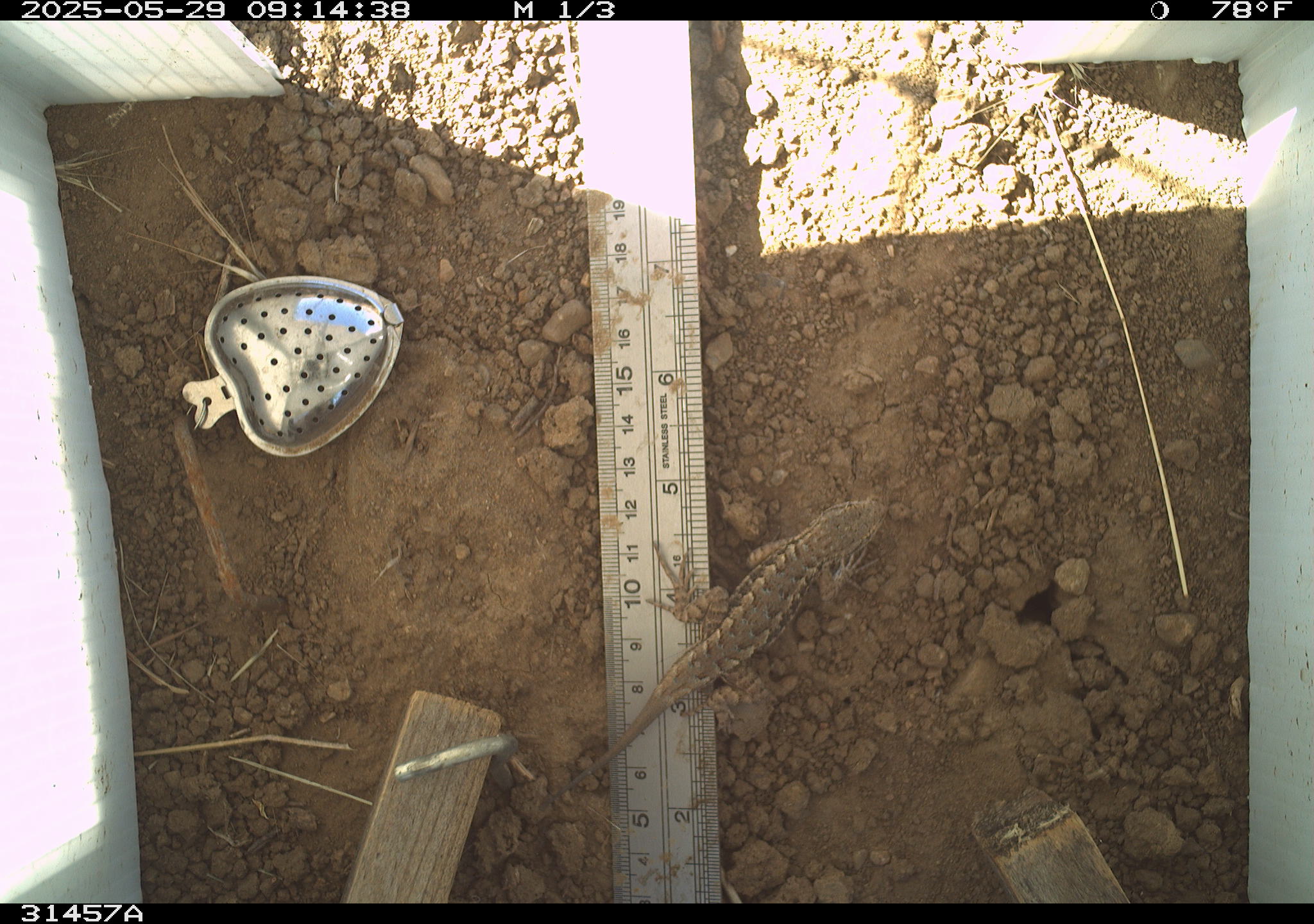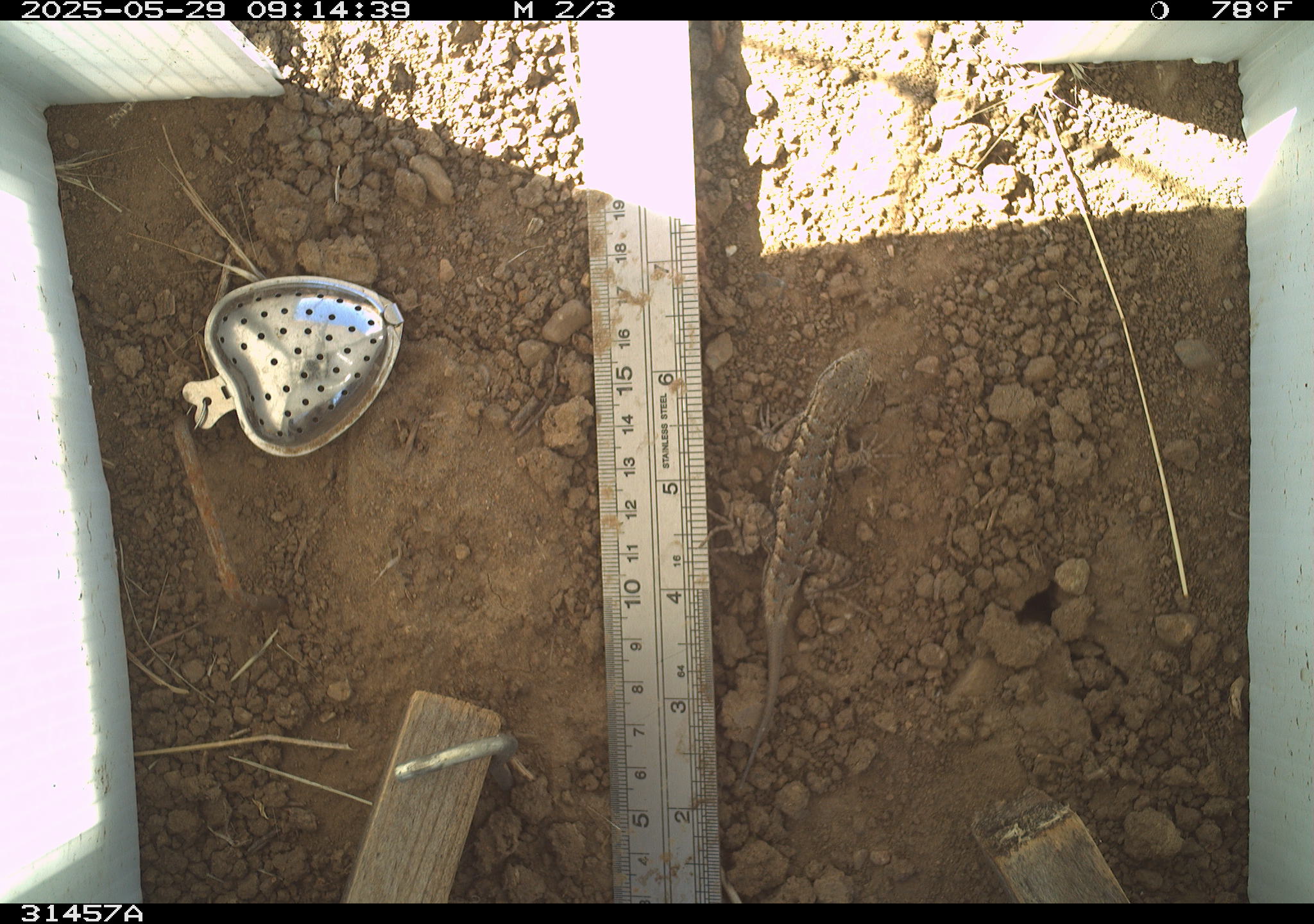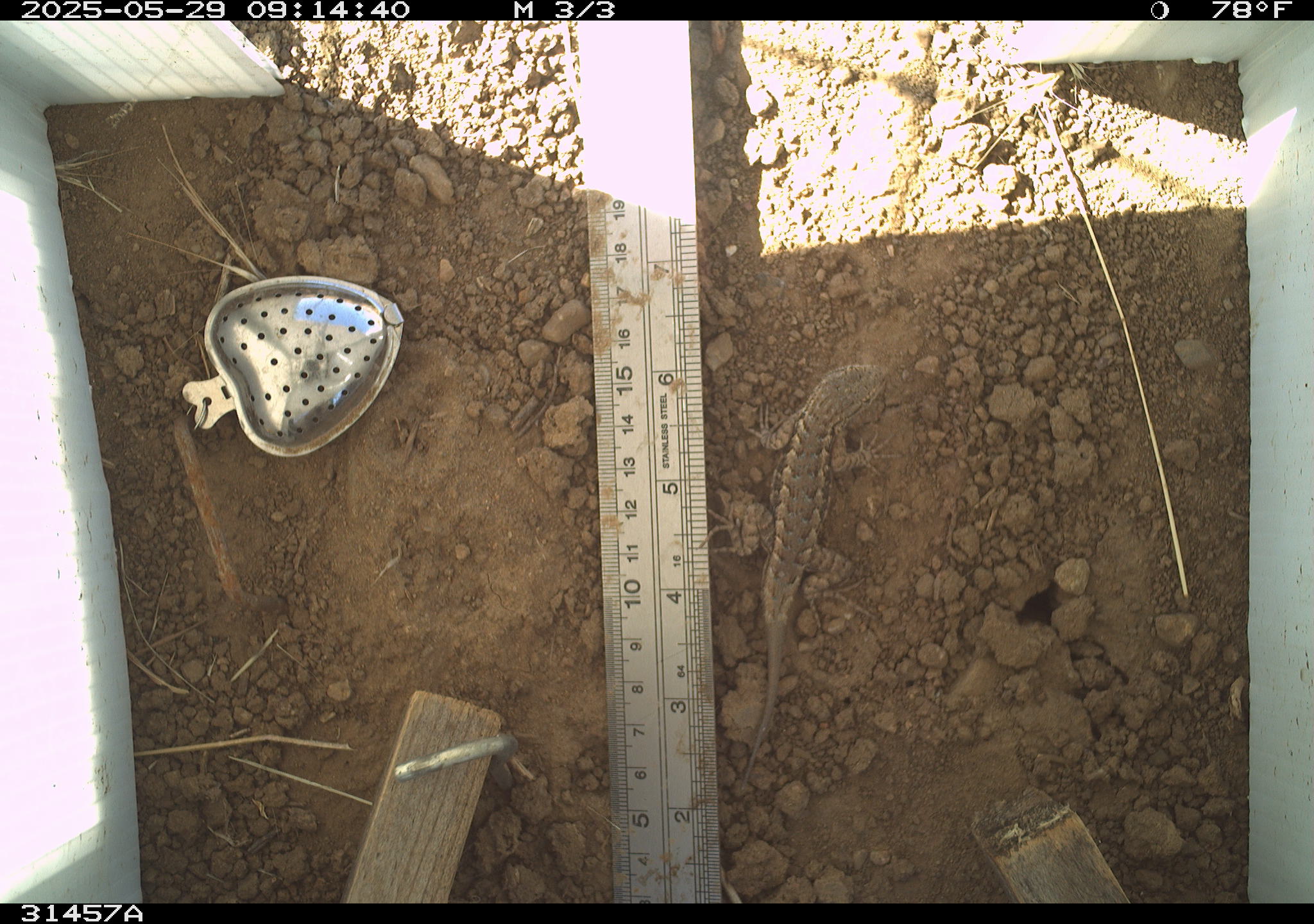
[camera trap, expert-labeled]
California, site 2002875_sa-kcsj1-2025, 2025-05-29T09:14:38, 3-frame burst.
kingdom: Animalia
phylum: Chordata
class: Reptilia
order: Squamata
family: Phrynosomatidae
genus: Sceloporus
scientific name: Sceloporus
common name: spiny lizards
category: sceloporus species